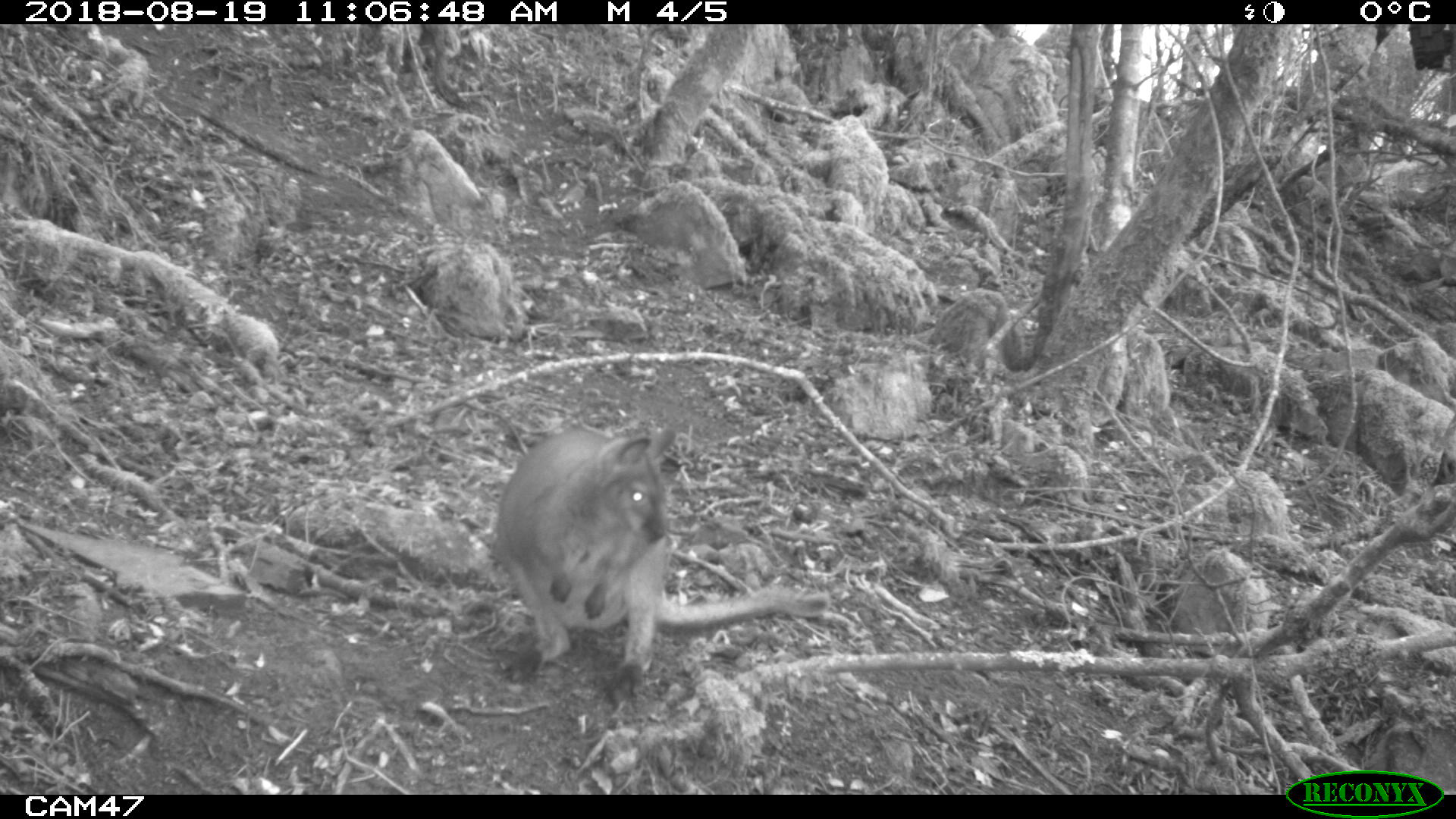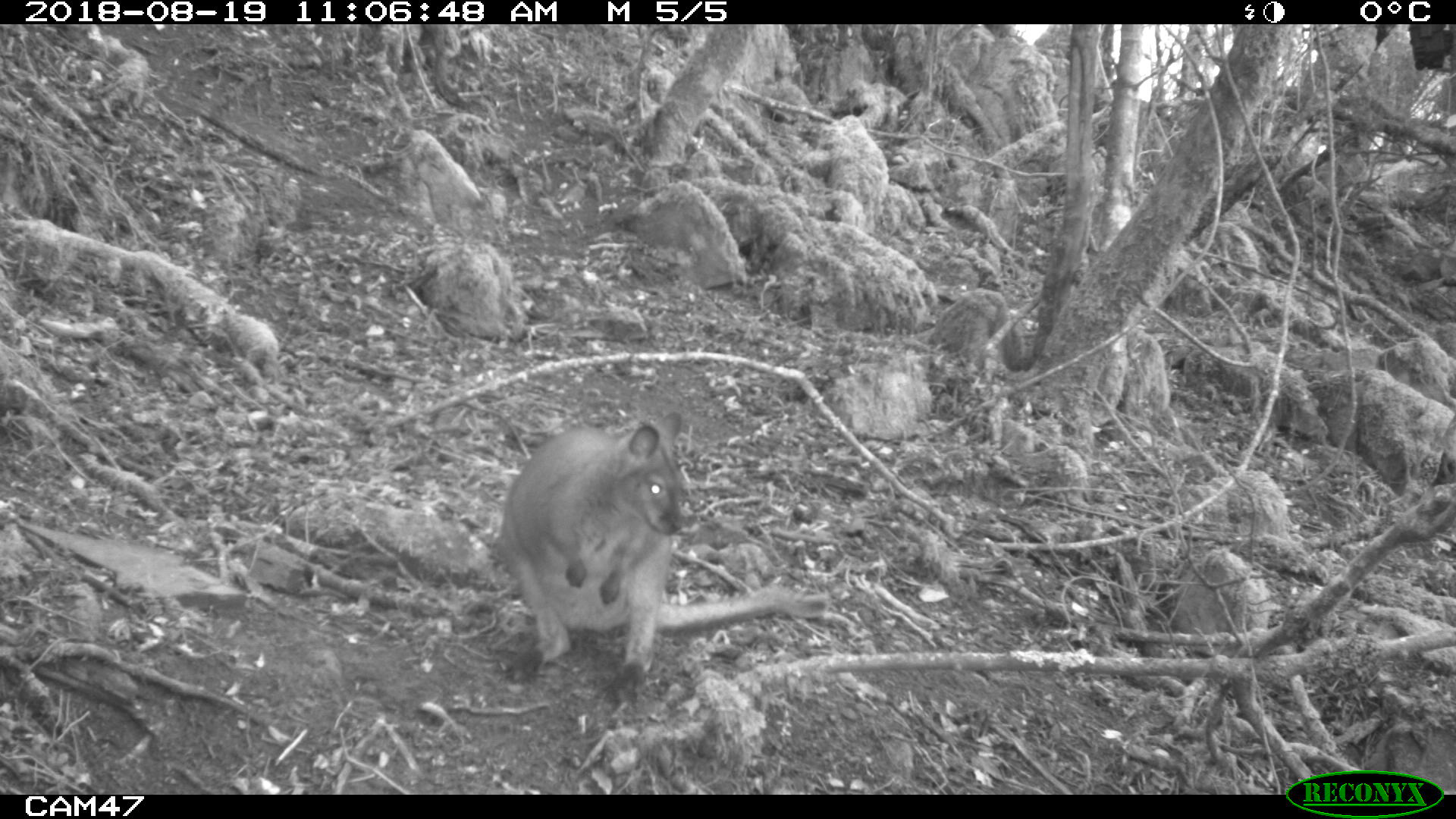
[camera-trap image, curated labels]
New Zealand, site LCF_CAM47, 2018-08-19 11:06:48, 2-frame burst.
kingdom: Animalia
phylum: Chordata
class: Mammalia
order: Diprotodontia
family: Macropodidae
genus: Notamacropus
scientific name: Notamacropus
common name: wallaby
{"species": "wallaby (Notamacropus)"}